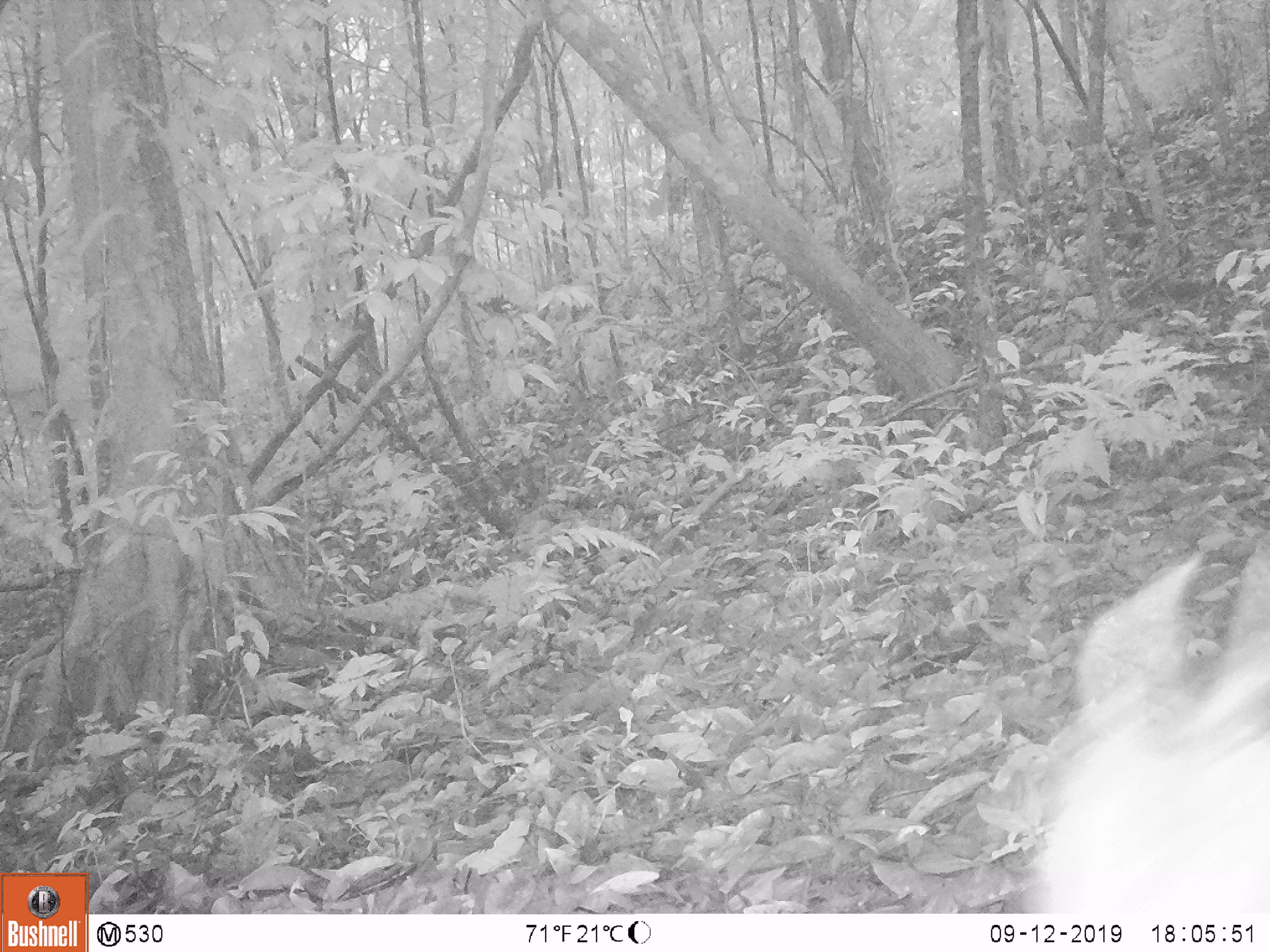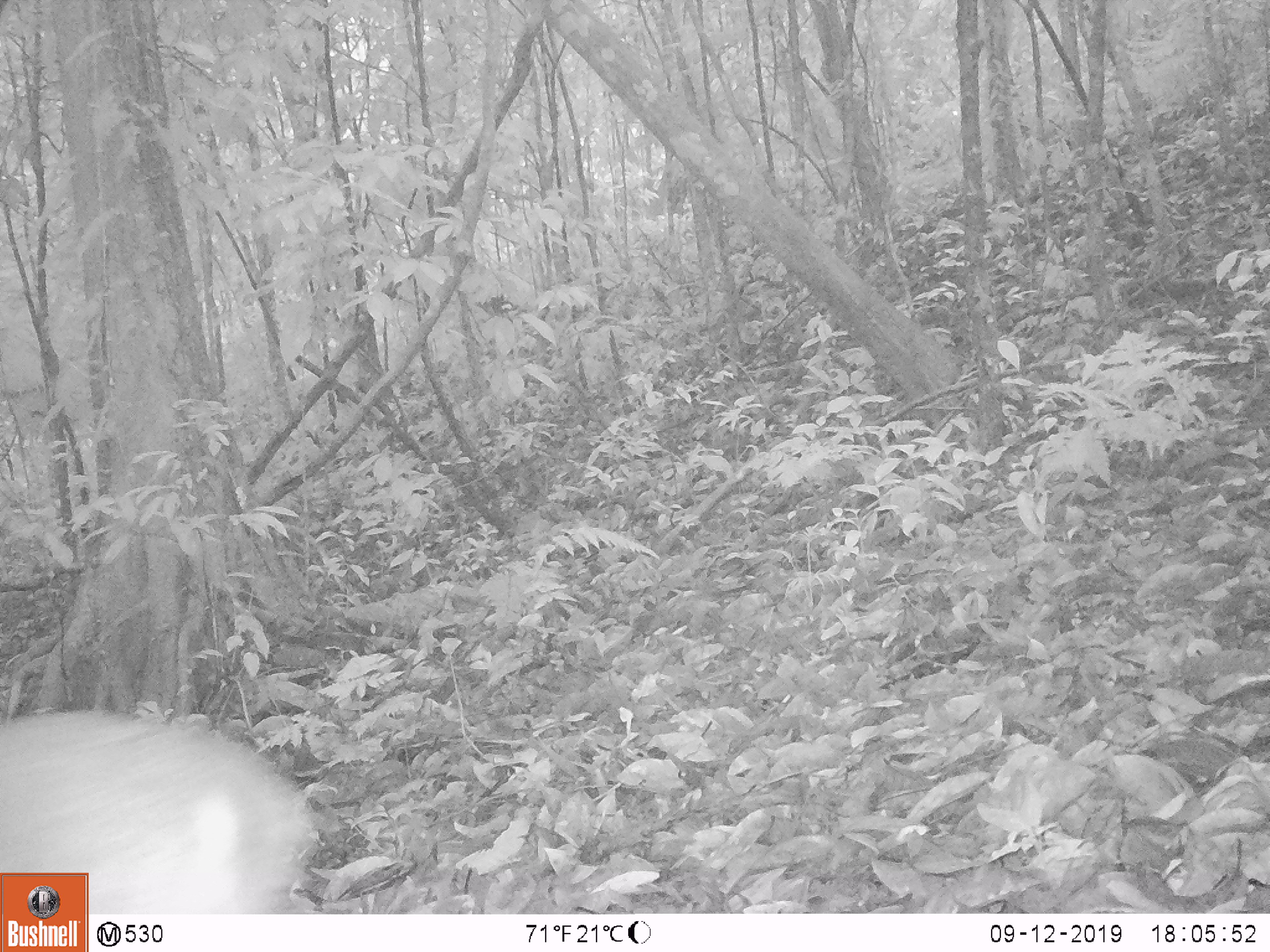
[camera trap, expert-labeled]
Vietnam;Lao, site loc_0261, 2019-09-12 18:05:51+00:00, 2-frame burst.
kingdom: Animalia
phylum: Chordata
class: Mammalia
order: Artiodactyla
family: Cervidae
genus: Muntiacus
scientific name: Muntiacus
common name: muntjacs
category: unidentified muntjac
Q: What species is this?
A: Unidentified muntjac (muntjacs) (Muntiacus).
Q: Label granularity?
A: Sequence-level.